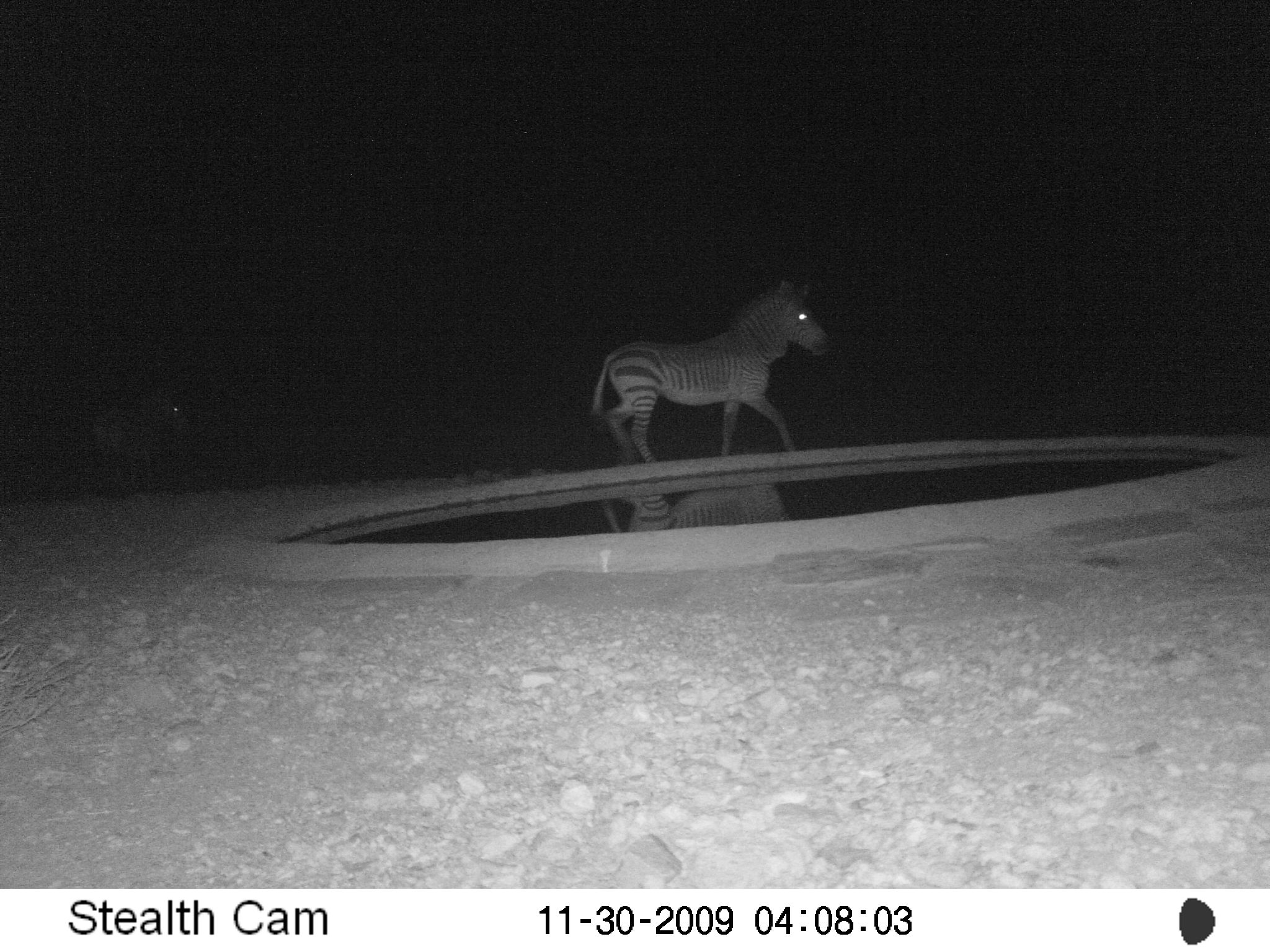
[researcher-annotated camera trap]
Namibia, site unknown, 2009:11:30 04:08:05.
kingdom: Animalia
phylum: Chordata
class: Mammalia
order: Perissodactyla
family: Equidae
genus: Equus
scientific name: Equus zebra hartmannae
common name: hartmann's mountain zebra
Equus zebra hartmannae (hartmann's mountain zebra).